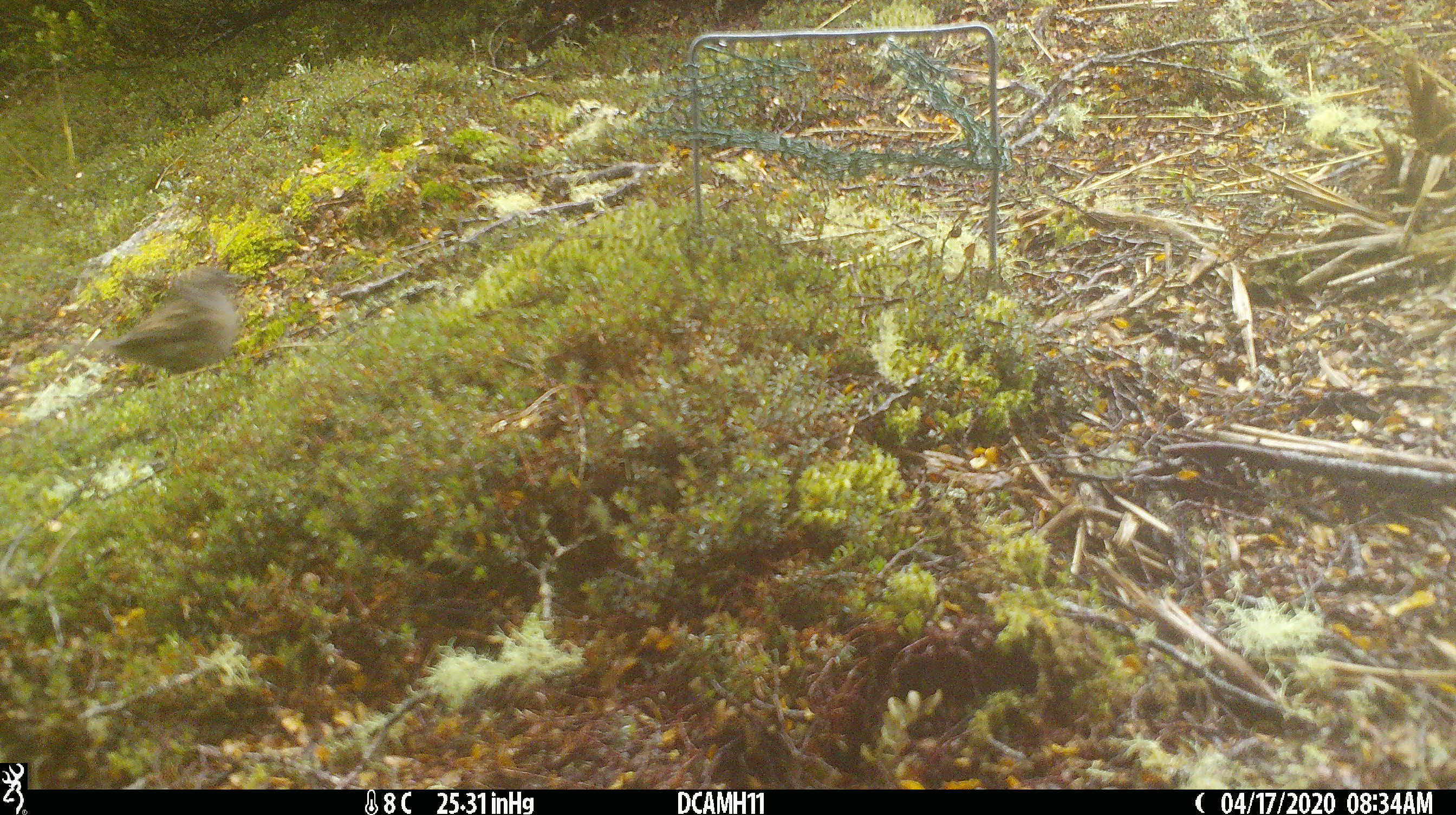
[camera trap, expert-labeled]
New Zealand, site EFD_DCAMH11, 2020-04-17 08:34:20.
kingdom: Animalia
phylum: Chordata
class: Aves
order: Passeriformes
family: Prunellidae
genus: Prunella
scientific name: Prunella modularis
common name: dunnock